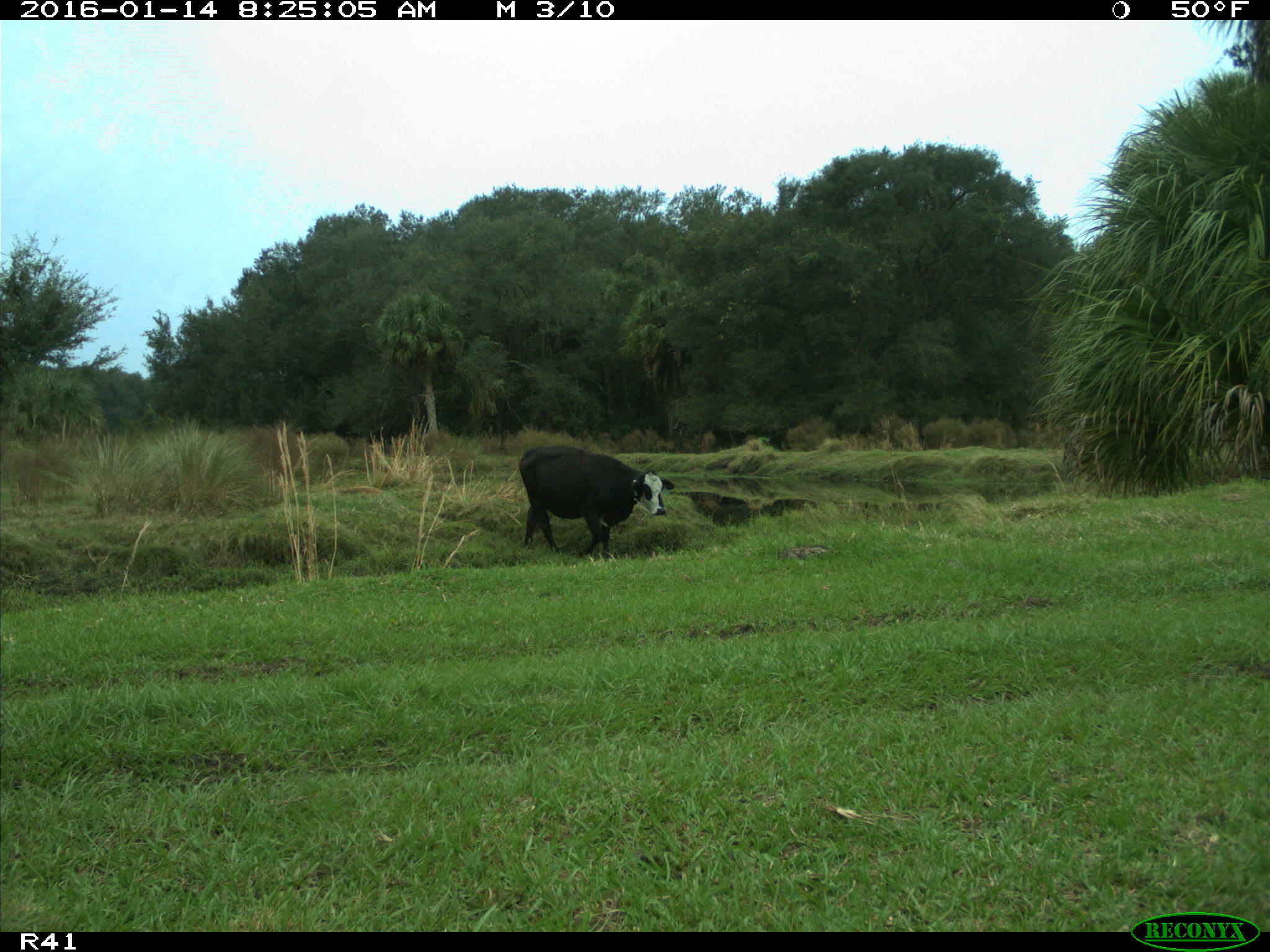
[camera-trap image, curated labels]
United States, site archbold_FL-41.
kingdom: Animalia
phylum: Chordata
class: Mammalia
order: Artiodactyla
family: Bovidae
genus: Bos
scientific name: Bos taurus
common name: domestic cow